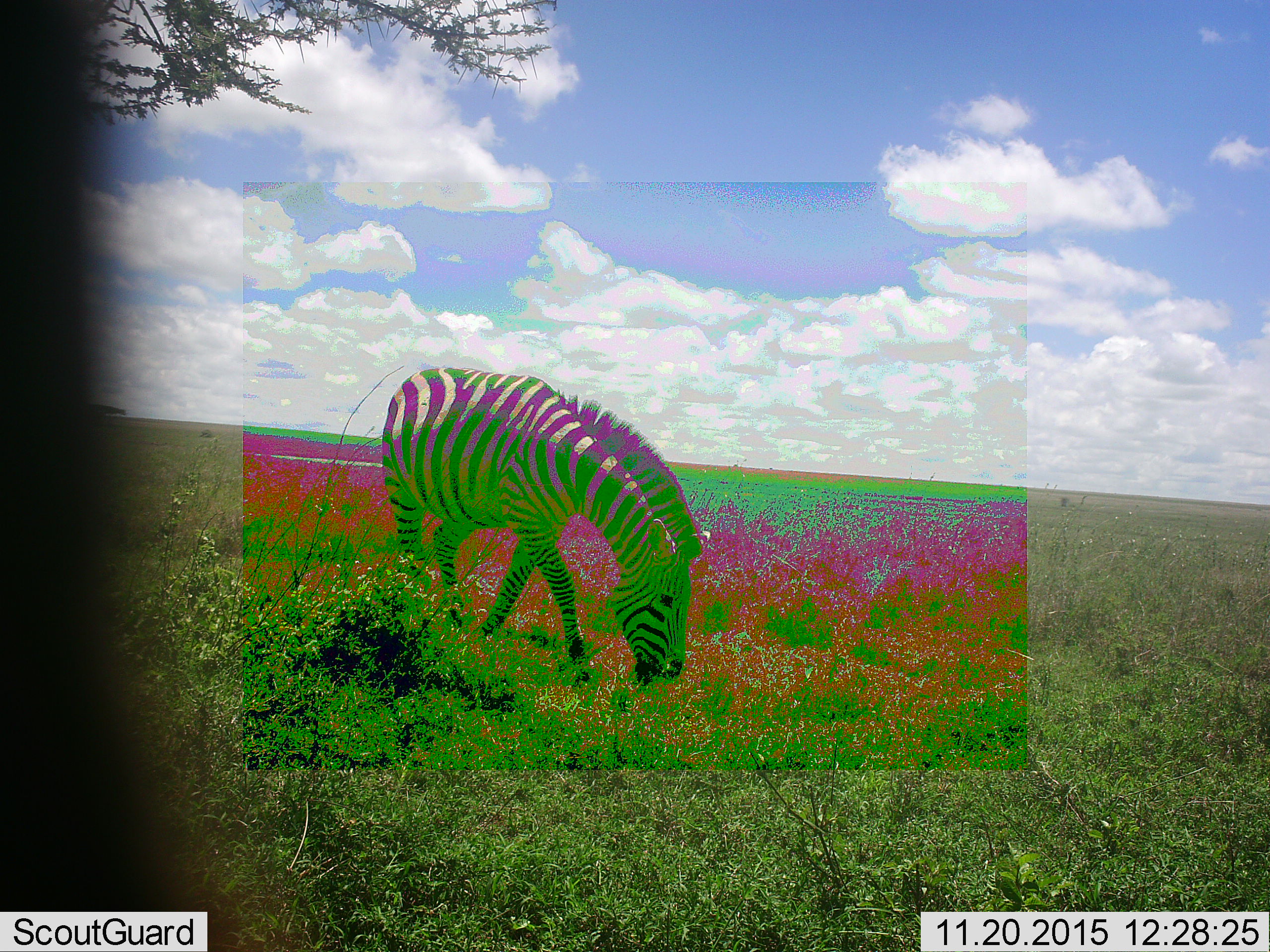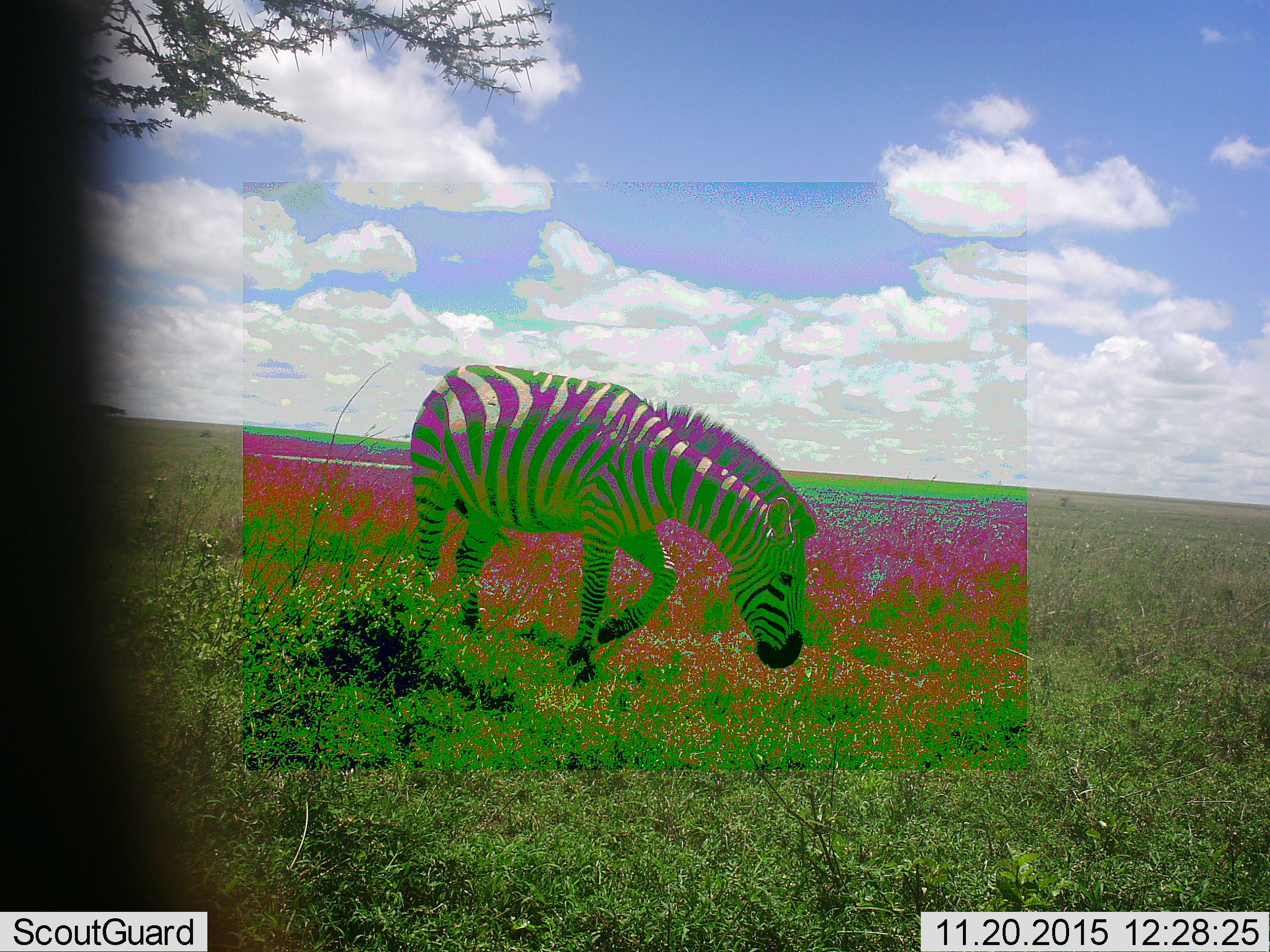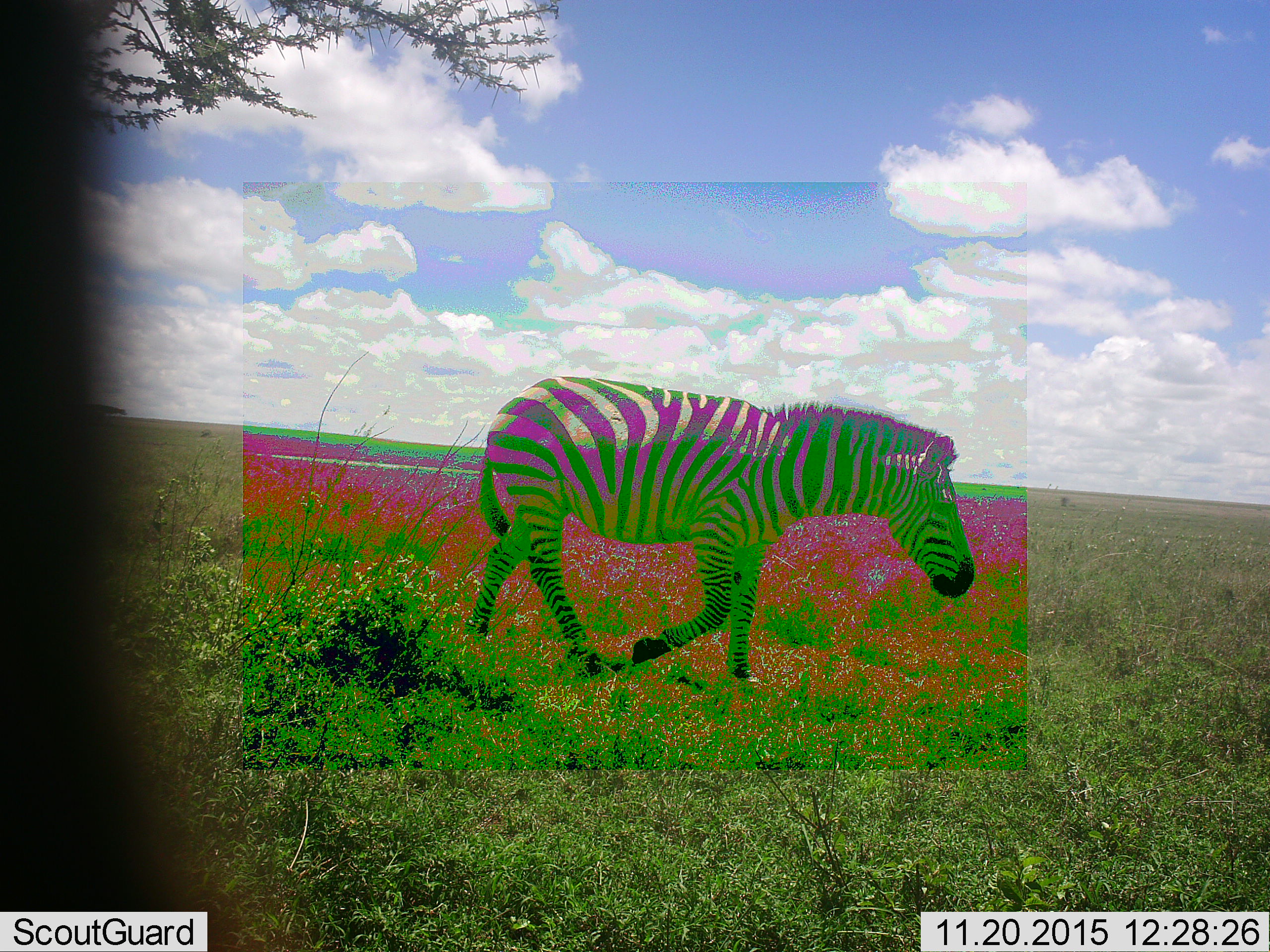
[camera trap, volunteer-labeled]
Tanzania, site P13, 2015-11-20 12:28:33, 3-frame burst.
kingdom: Animalia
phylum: Chordata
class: Mammalia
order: Perissodactyla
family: Equidae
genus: Equus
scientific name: Equus quagga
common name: plains zebra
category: zebra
Zebra (plains zebra) (Equus quagga), count 1. Behavior (volunteer vote fractions): standing 12%, resting 0%, moving 62%, interacting 0%. Young present (vote fraction): 0%. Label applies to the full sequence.